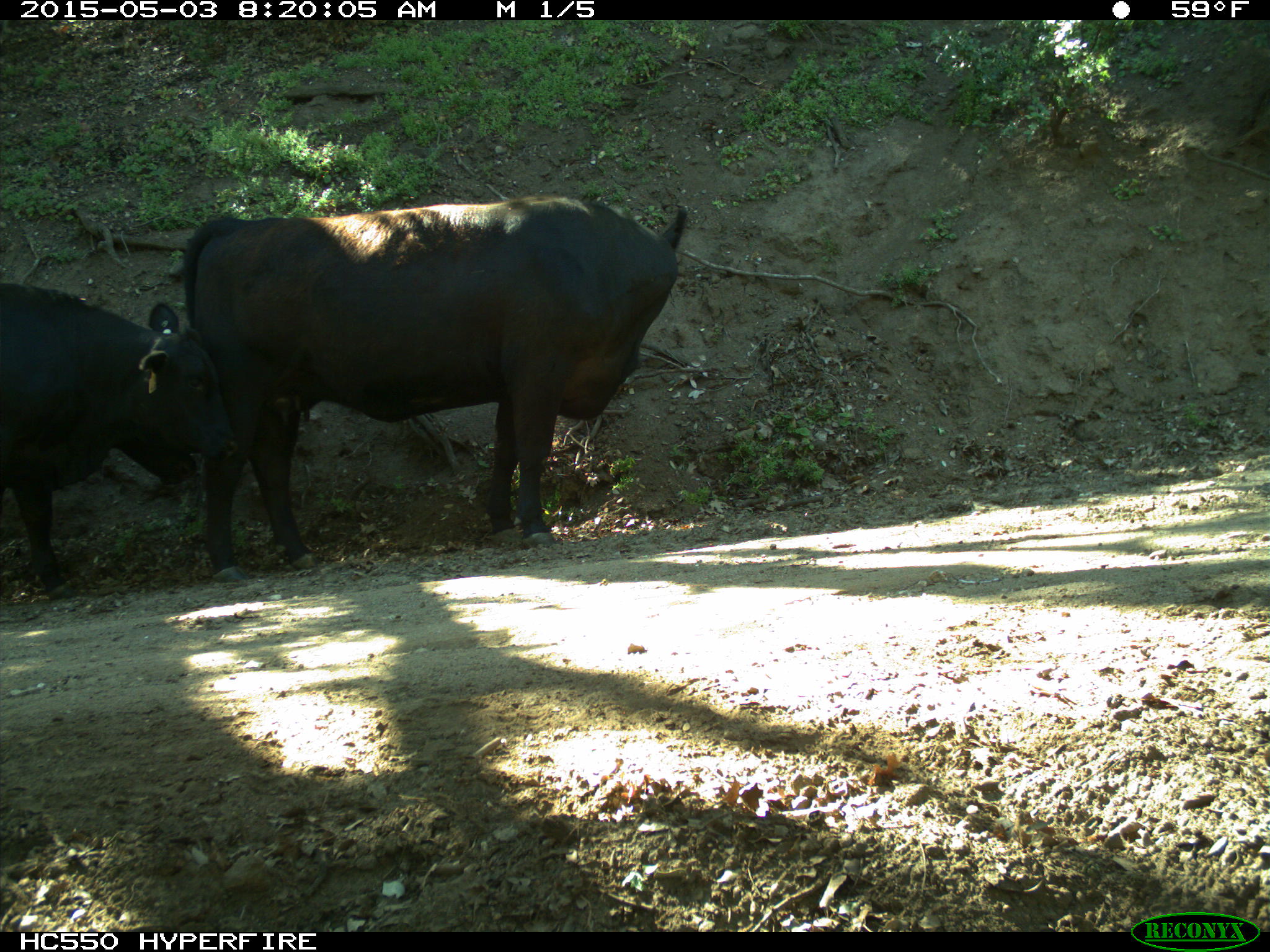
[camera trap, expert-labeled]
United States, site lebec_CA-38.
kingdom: Animalia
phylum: Chordata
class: Mammalia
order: Artiodactyla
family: Bovidae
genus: Bos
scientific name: Bos taurus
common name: domestic cow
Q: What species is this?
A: Bos taurus (domestic cow).